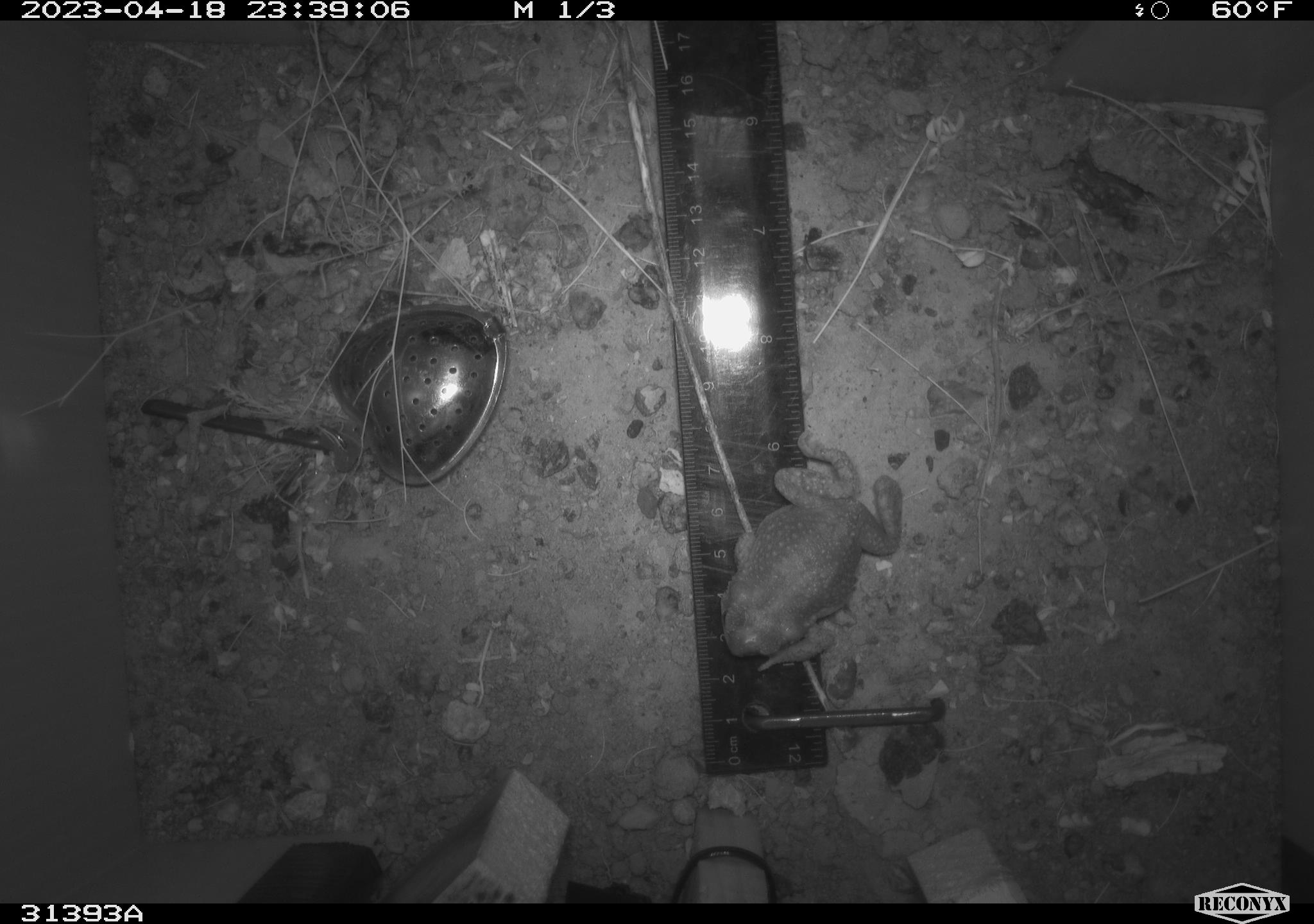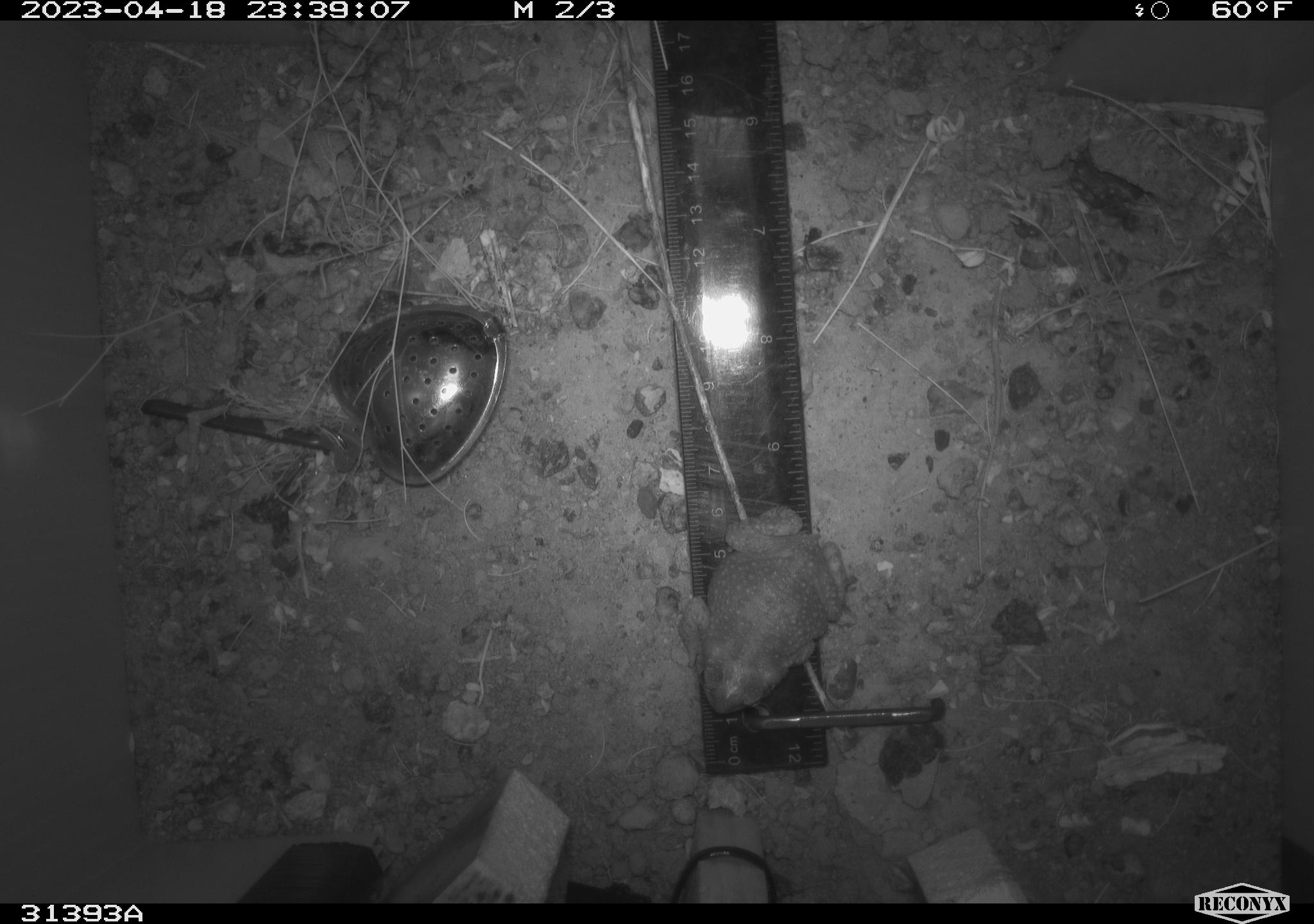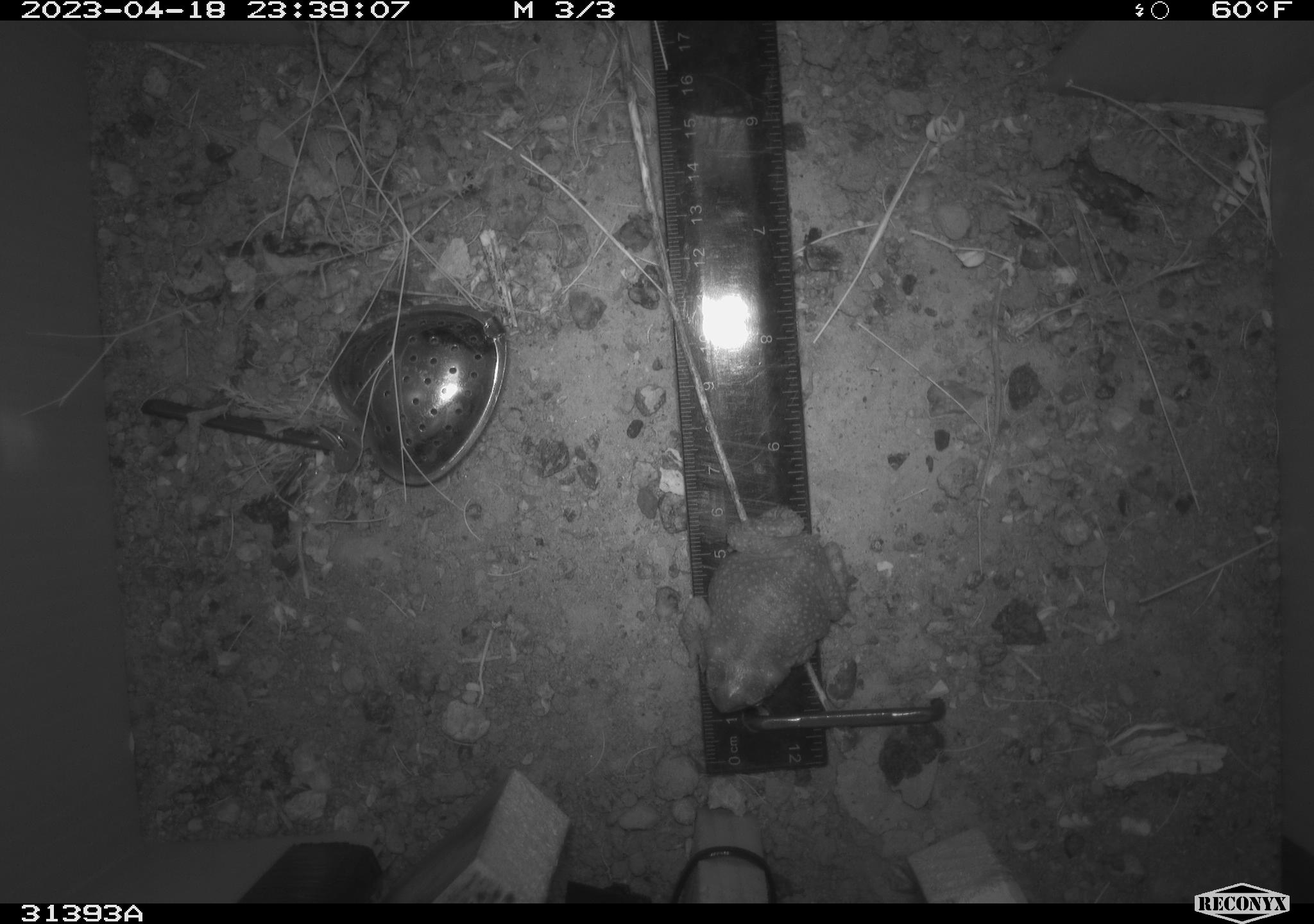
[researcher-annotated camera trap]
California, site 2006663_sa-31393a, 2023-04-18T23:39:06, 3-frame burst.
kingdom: Animalia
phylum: Chordata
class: Amphibia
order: Anura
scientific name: Anura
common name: frogs